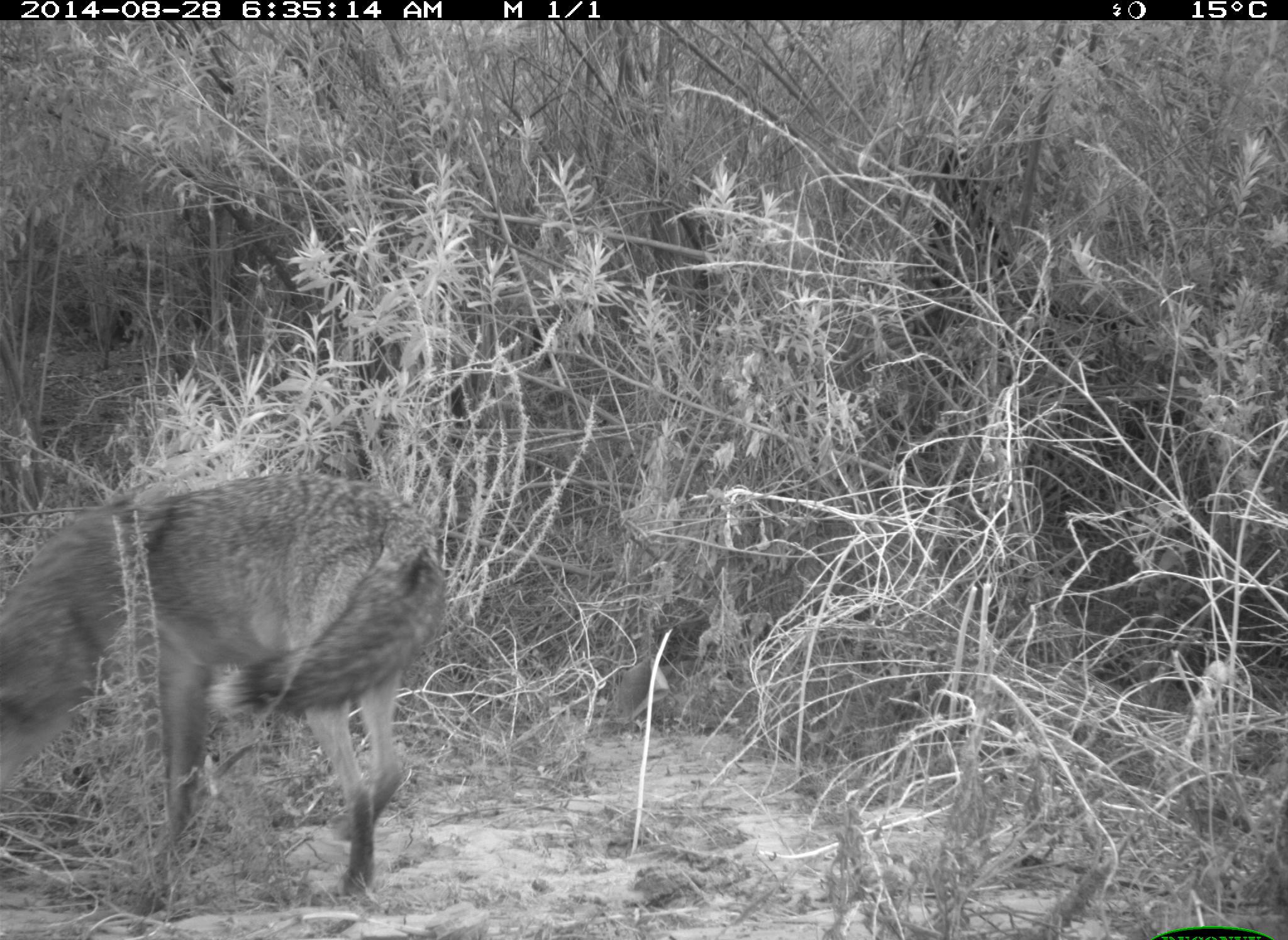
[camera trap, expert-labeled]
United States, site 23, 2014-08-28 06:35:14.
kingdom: Animalia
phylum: Chordata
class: Mammalia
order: Carnivora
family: Canidae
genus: Canis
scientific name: Canis latrans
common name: coyote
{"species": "coyote (Canis latrans)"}